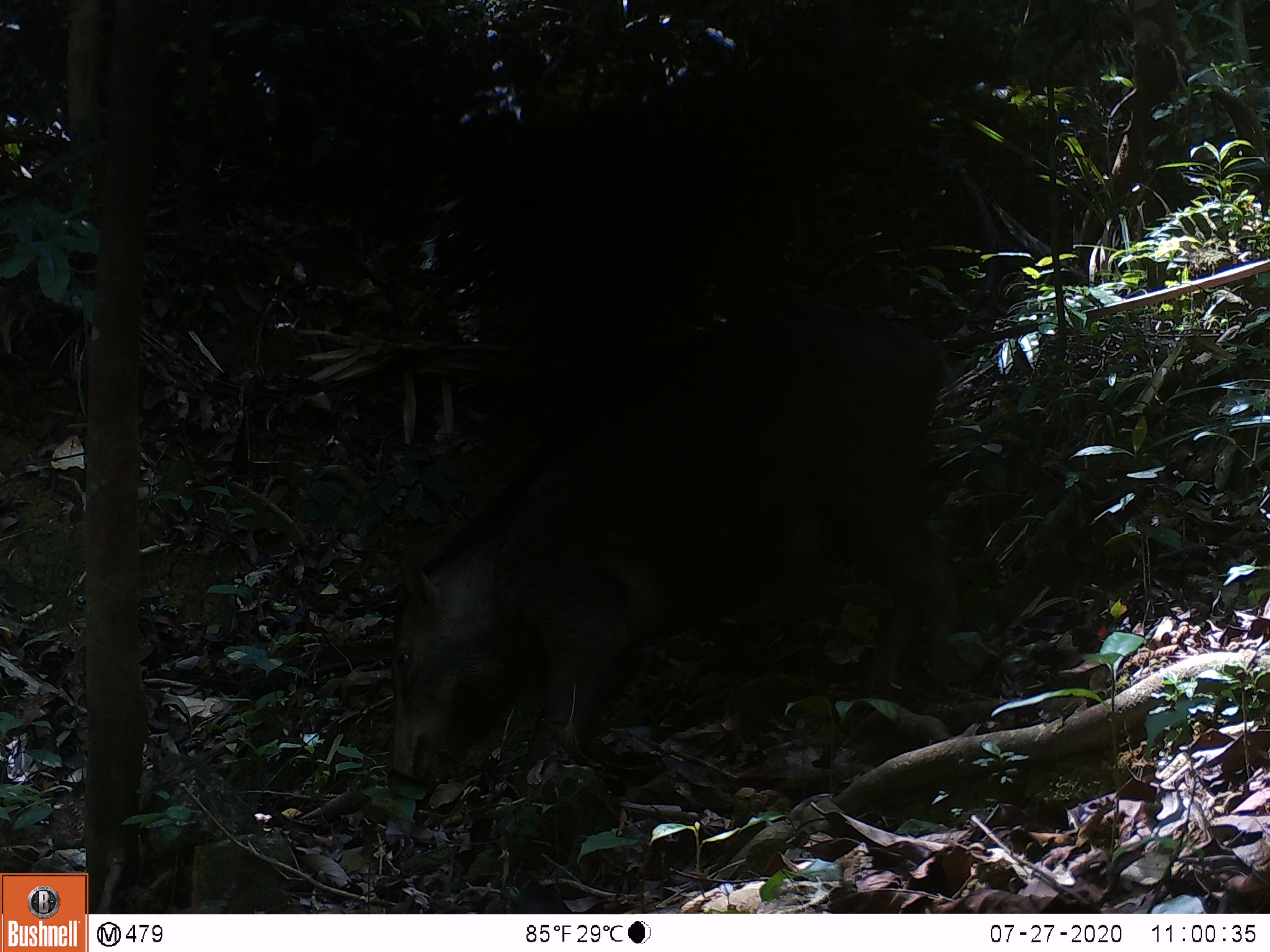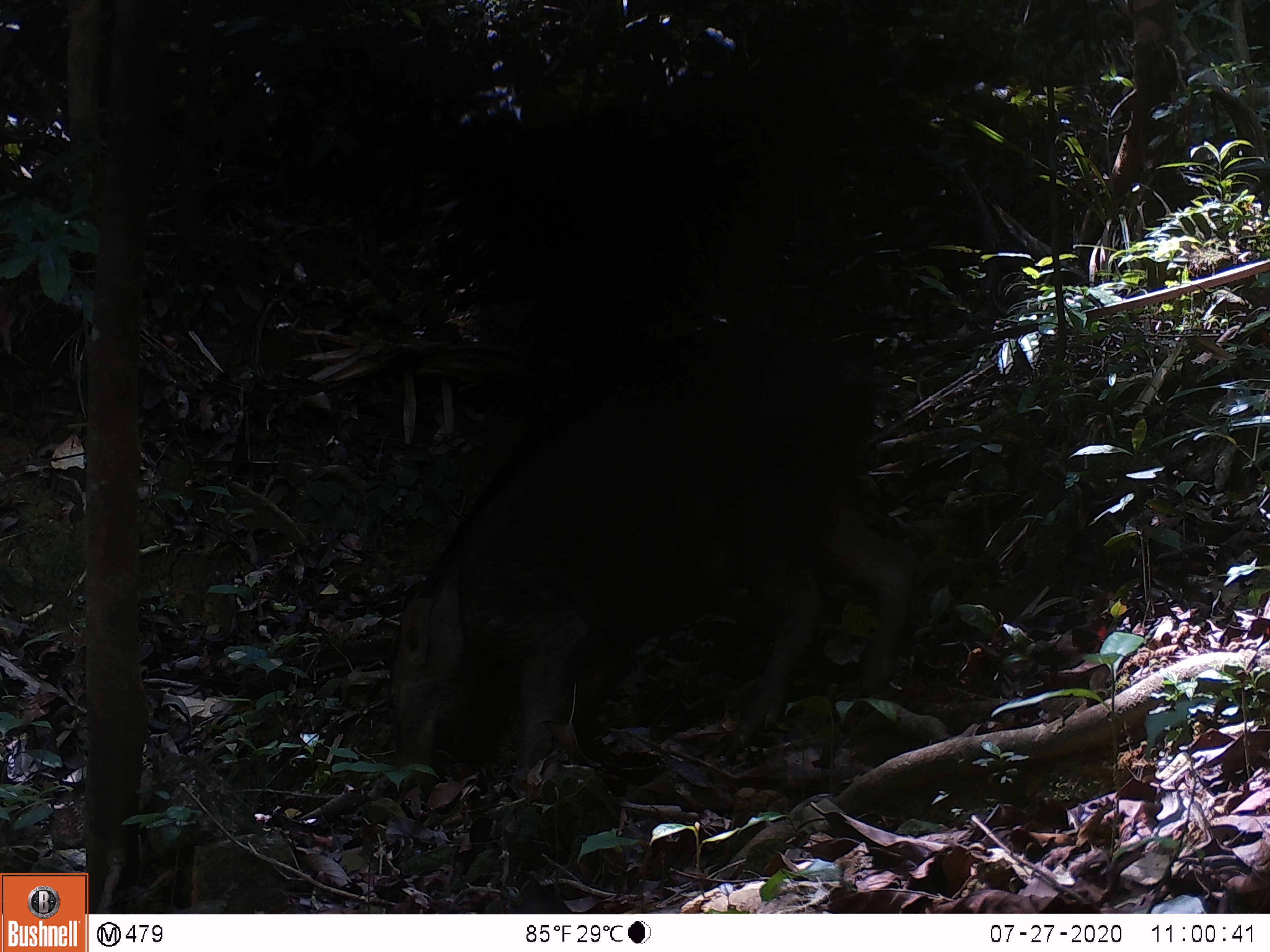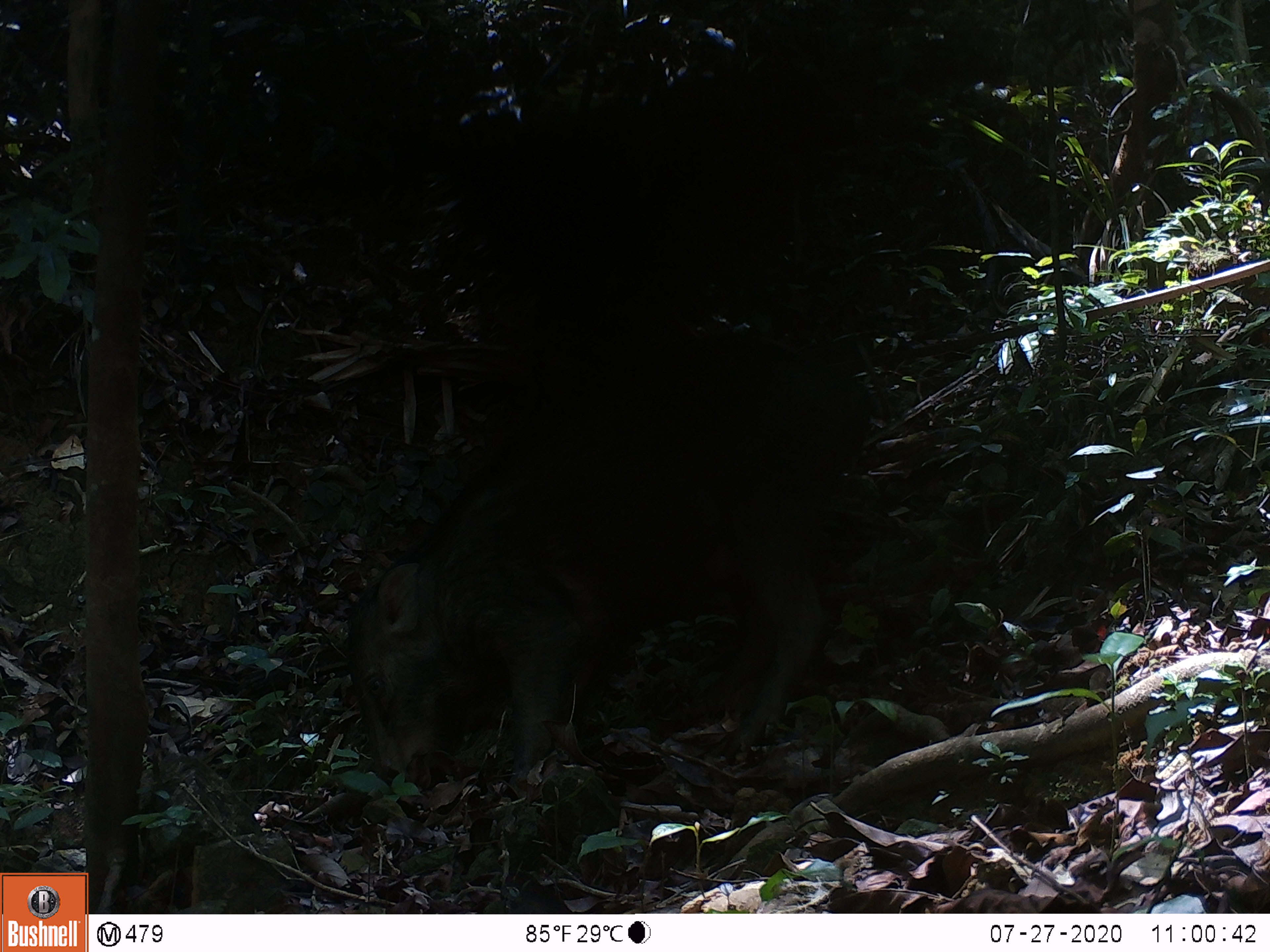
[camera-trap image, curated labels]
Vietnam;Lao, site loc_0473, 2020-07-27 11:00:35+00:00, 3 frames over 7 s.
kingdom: Animalia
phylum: Chordata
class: Mammalia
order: Artiodactyla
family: Suidae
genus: Sus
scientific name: Sus scrofa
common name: eurasian wild pig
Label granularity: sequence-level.